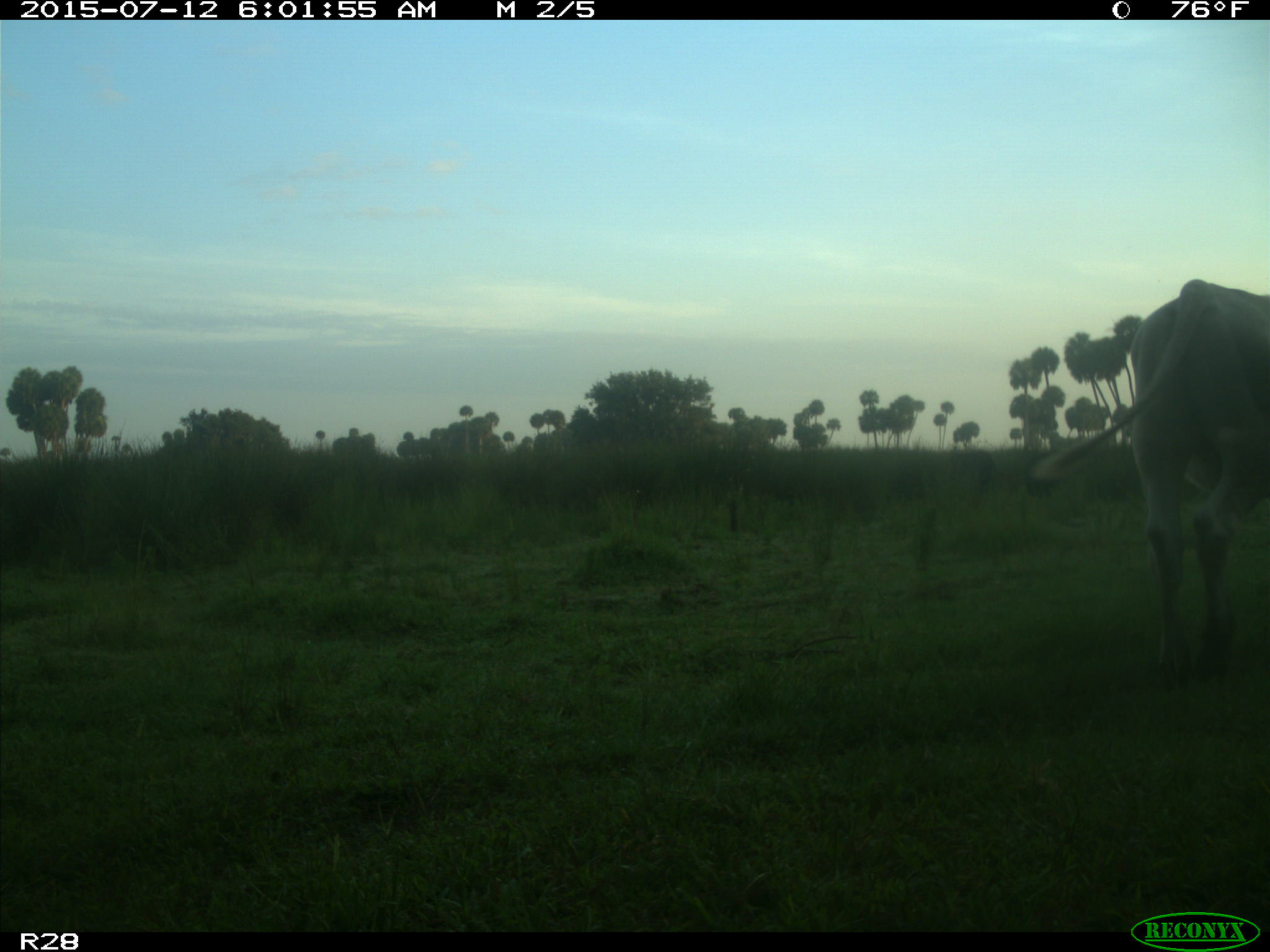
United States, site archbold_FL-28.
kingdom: Animalia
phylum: Chordata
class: Mammalia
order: Artiodactyla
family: Bovidae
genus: Bos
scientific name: Bos taurus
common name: domestic cow